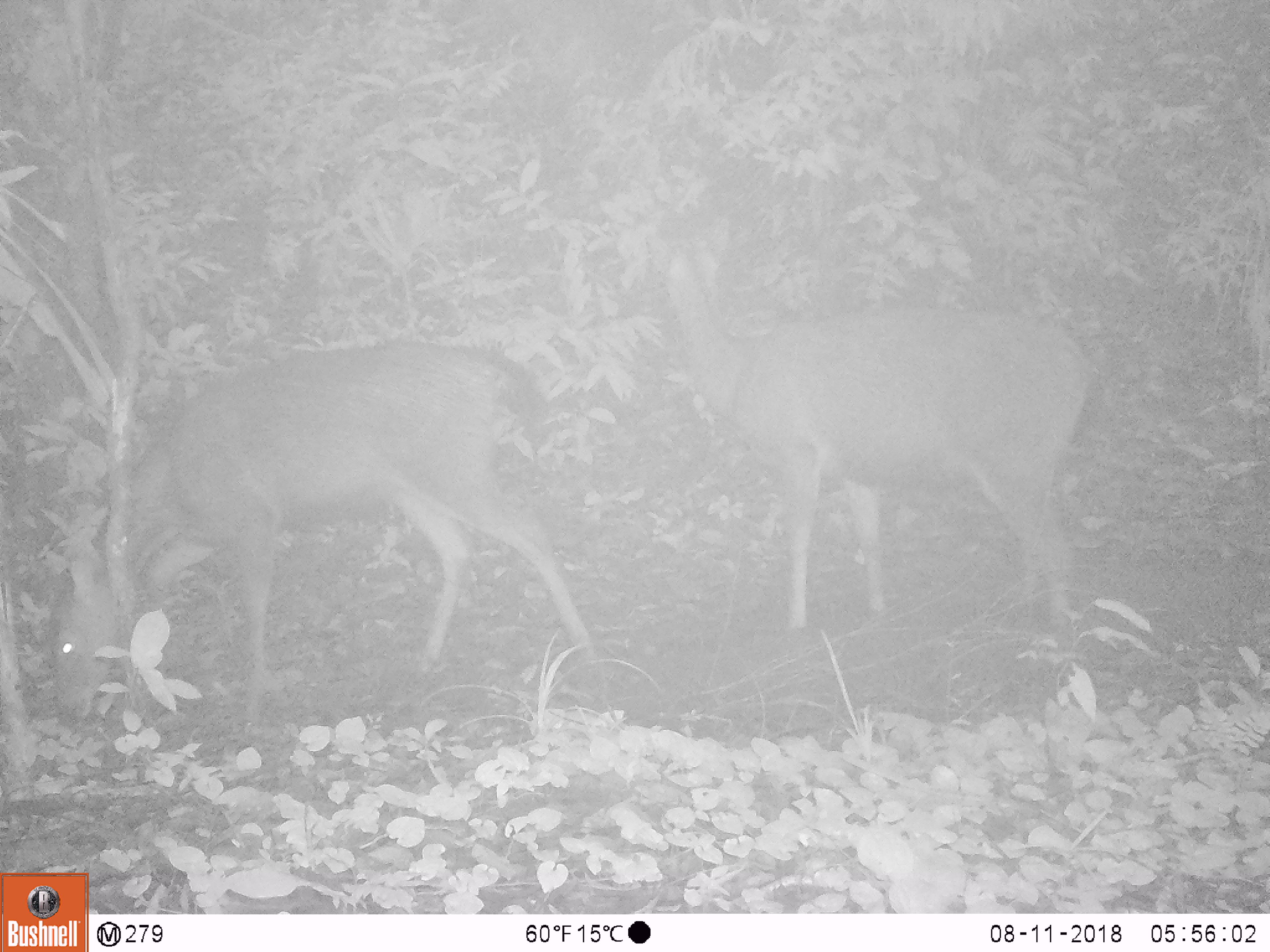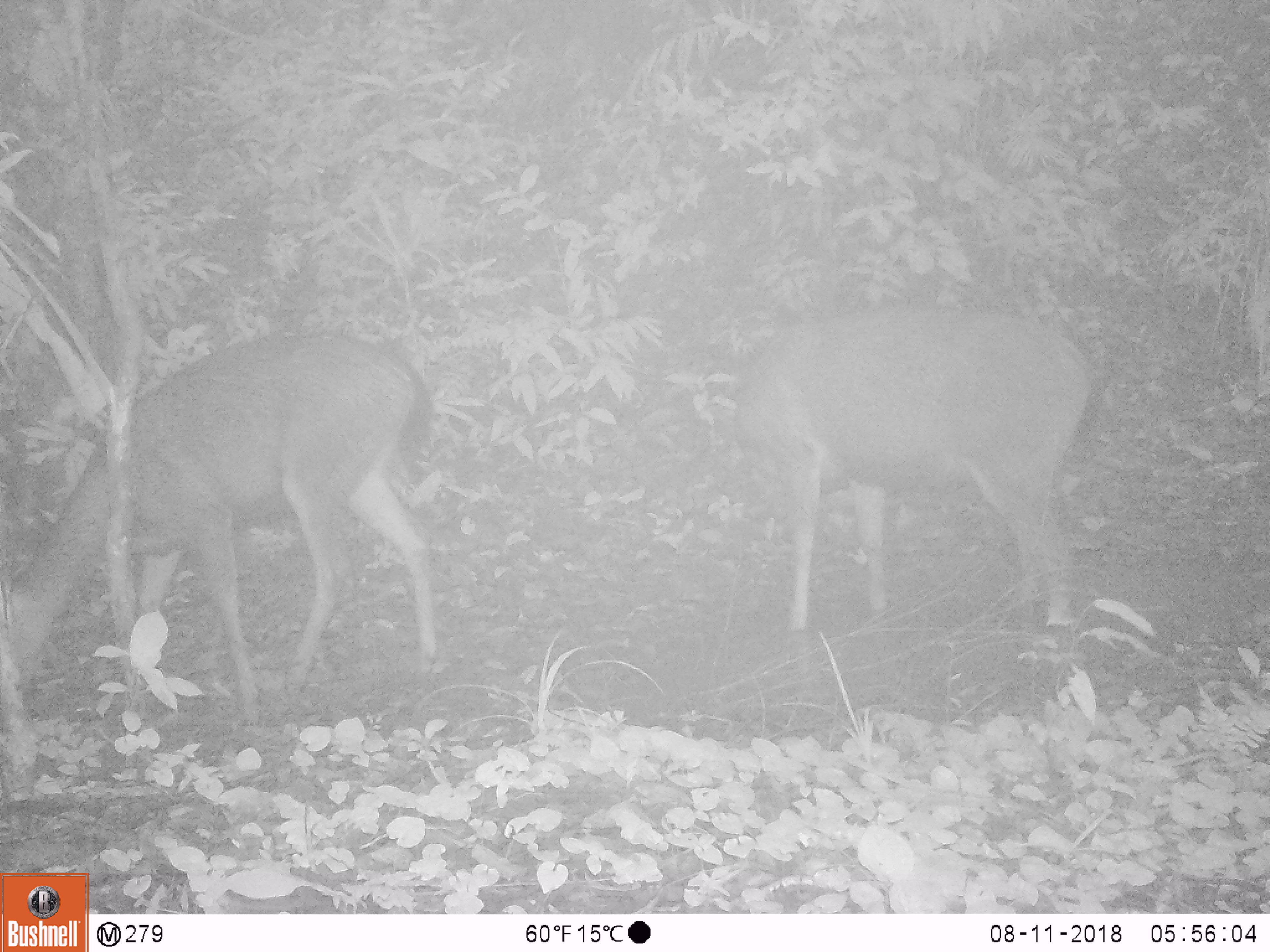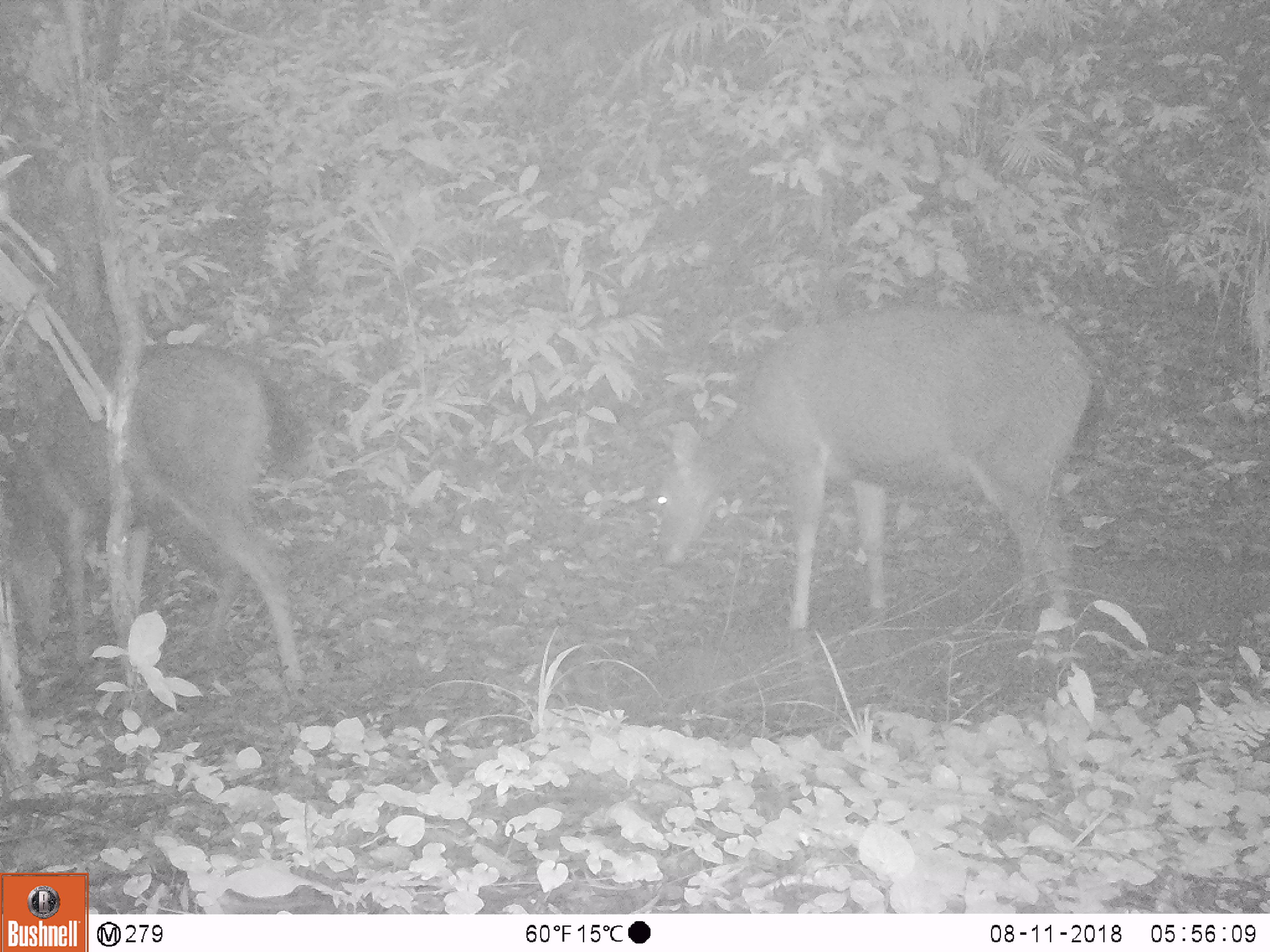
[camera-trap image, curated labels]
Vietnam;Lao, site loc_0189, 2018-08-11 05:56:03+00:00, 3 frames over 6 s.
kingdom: Animalia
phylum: Chordata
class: Mammalia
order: Artiodactyla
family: Cervidae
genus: Rusa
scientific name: Rusa unicolor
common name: sambar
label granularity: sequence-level